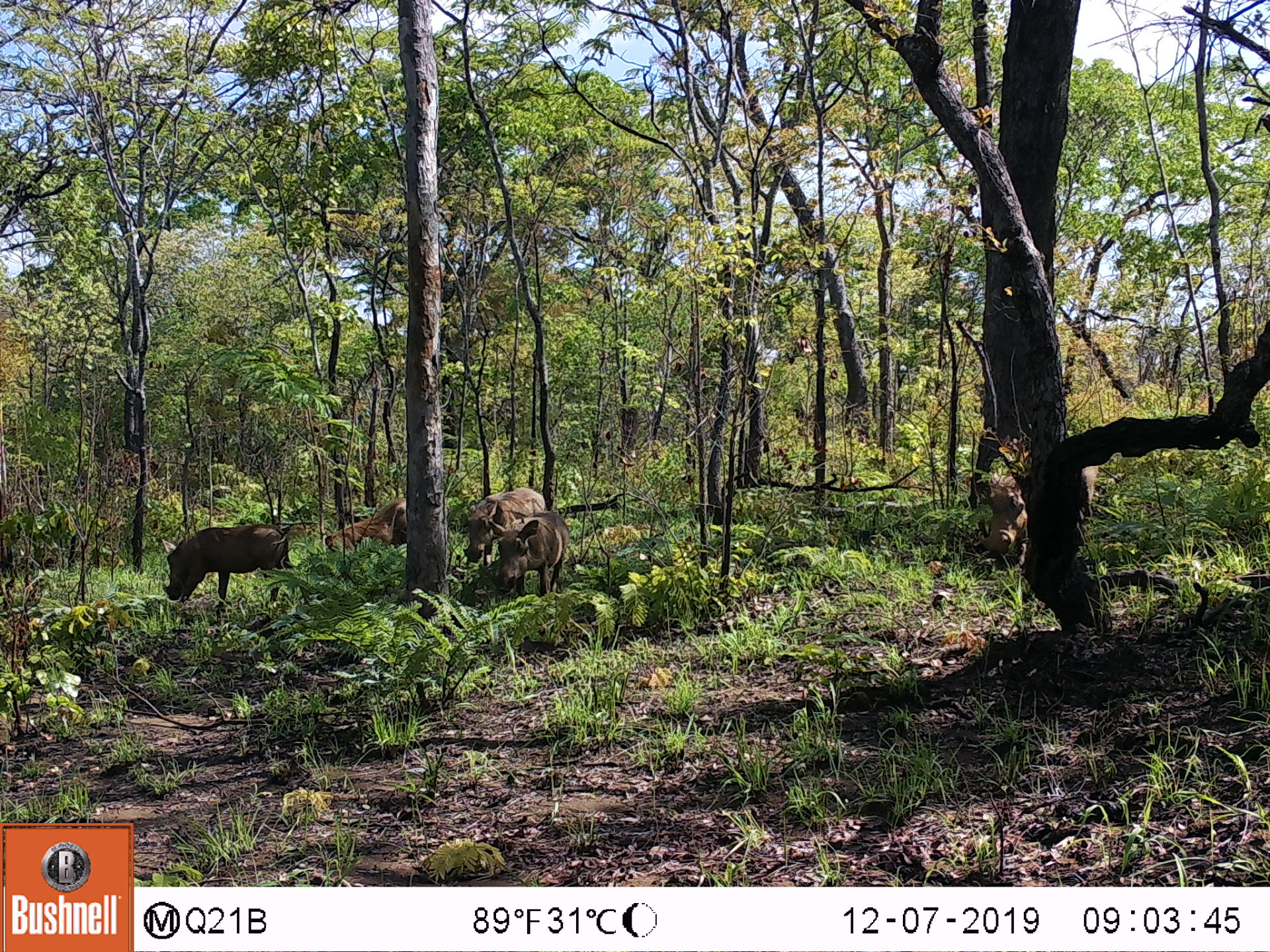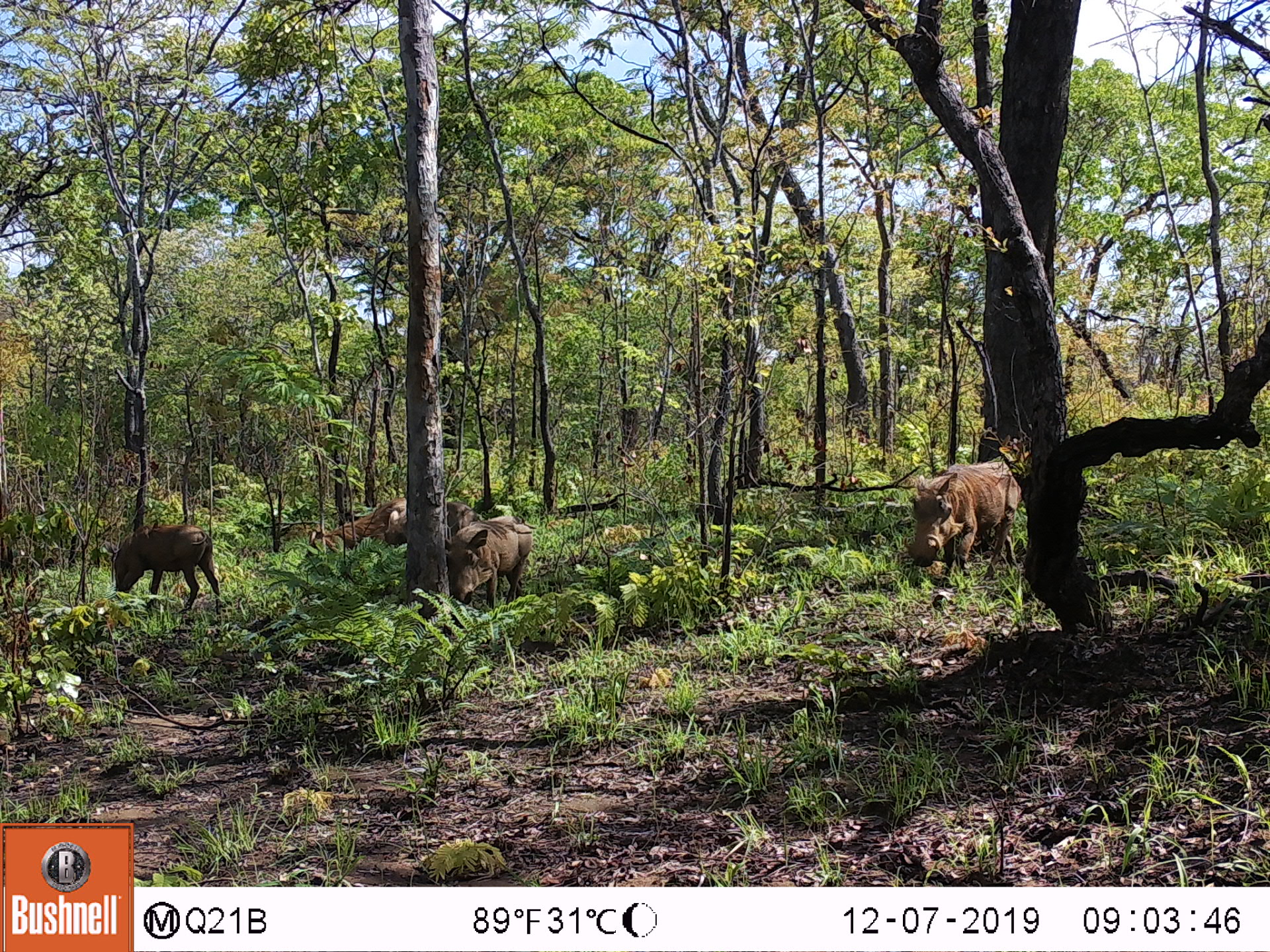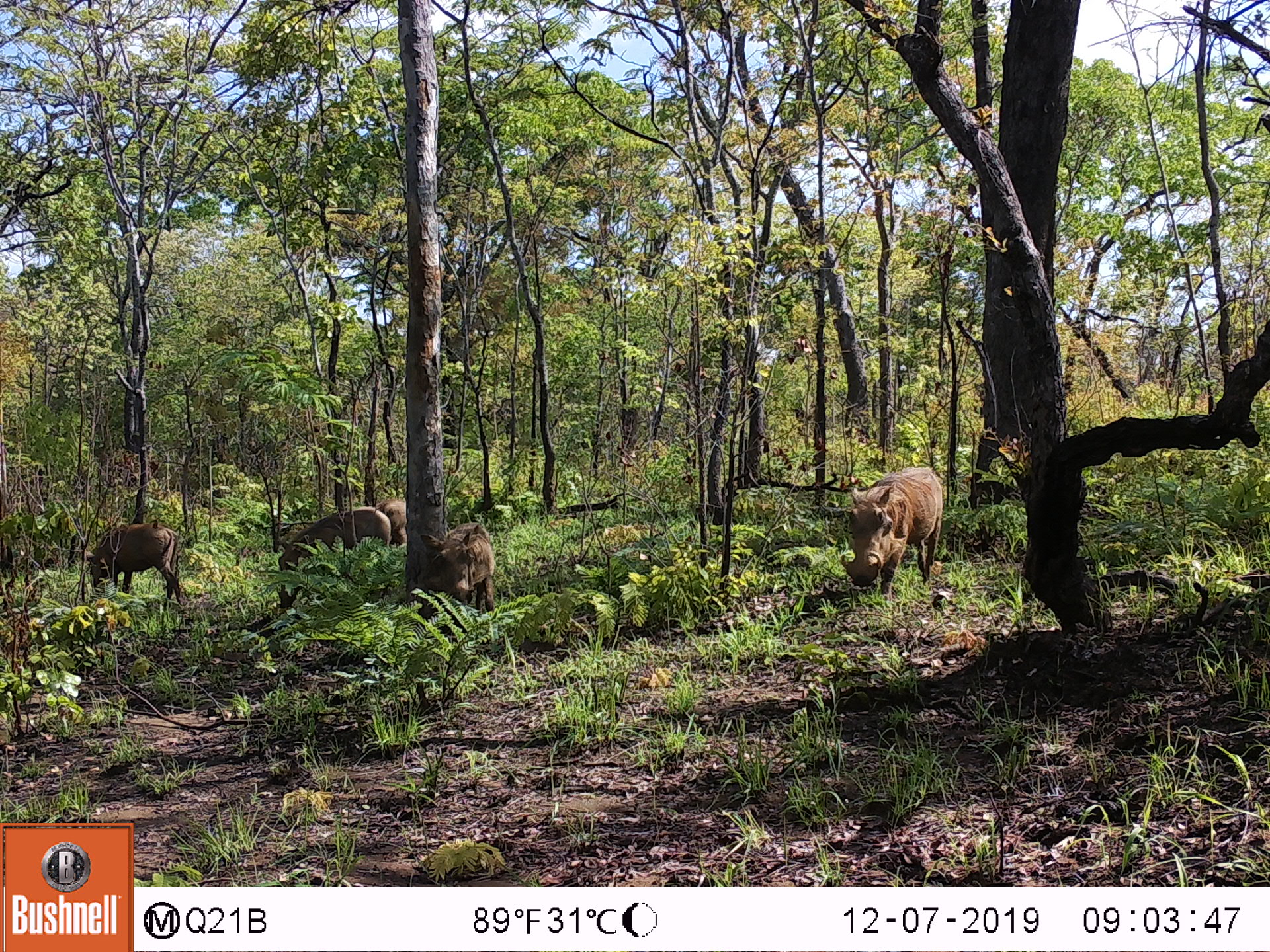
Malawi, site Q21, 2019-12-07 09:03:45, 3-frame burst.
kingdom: Animalia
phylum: Chordata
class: Mammalia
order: Artiodactyla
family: Suidae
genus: Phacochoerus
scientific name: Phacochoerus africanus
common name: common warthog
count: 4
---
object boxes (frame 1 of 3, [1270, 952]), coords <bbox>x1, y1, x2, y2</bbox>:
common warthog: <bbox>157, 521, 293, 611</bbox>; <bbox>487, 513, 566, 604</bbox>; <bbox>324, 493, 410, 560</bbox>; <bbox>460, 495, 497, 567</bbox>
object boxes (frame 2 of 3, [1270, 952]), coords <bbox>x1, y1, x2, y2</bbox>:
common warthog: <bbox>904, 459, 1020, 587</bbox>; <bbox>108, 521, 217, 612</bbox>; <bbox>448, 518, 534, 614</bbox>; <bbox>305, 498, 408, 557</bbox>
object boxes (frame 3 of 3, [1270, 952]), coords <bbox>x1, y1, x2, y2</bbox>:
common warthog: <bbox>841, 463, 944, 597</bbox>; <bbox>276, 501, 393, 609</bbox>; <bbox>84, 523, 184, 602</bbox>; <bbox>428, 518, 497, 617</bbox>